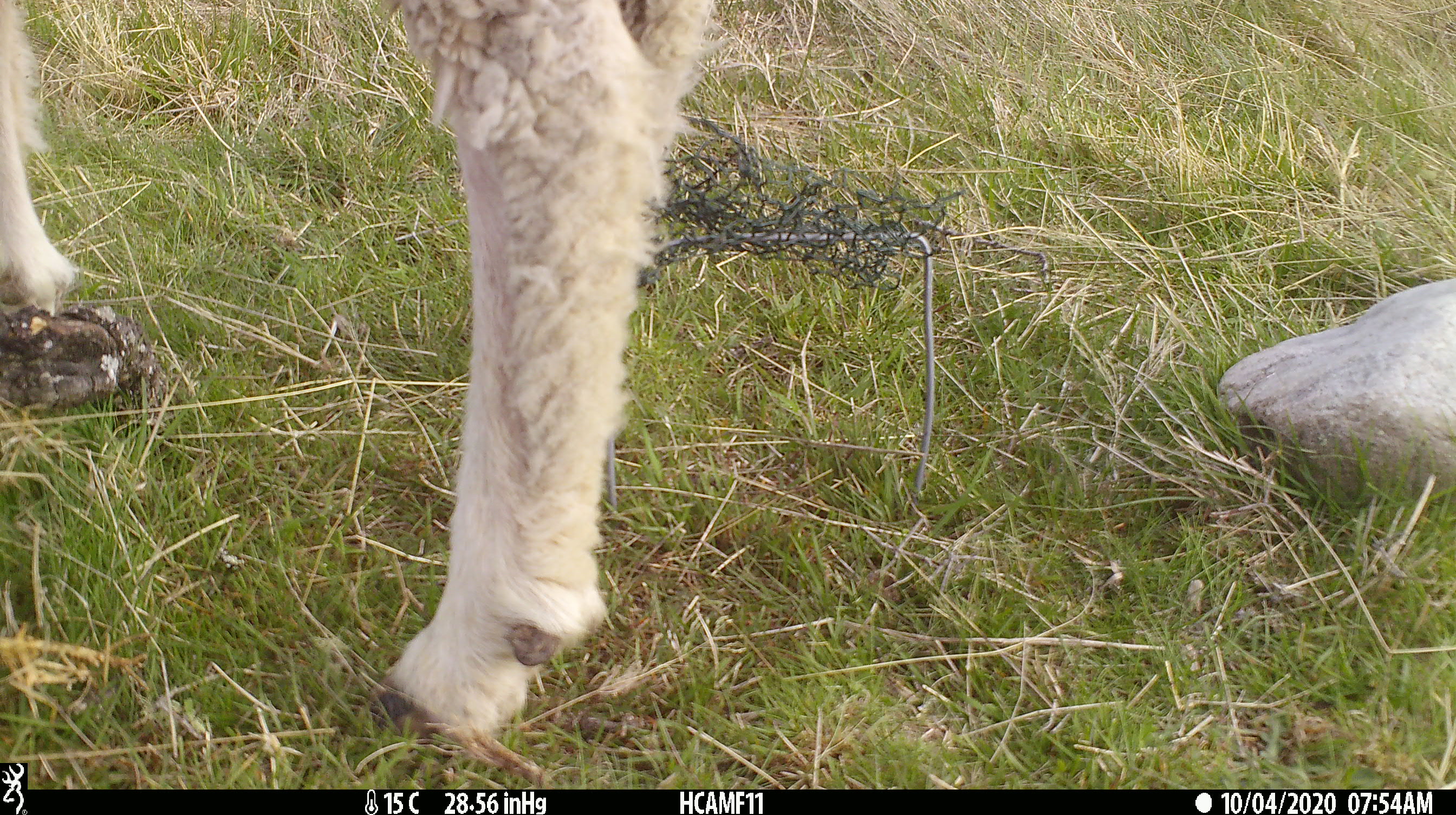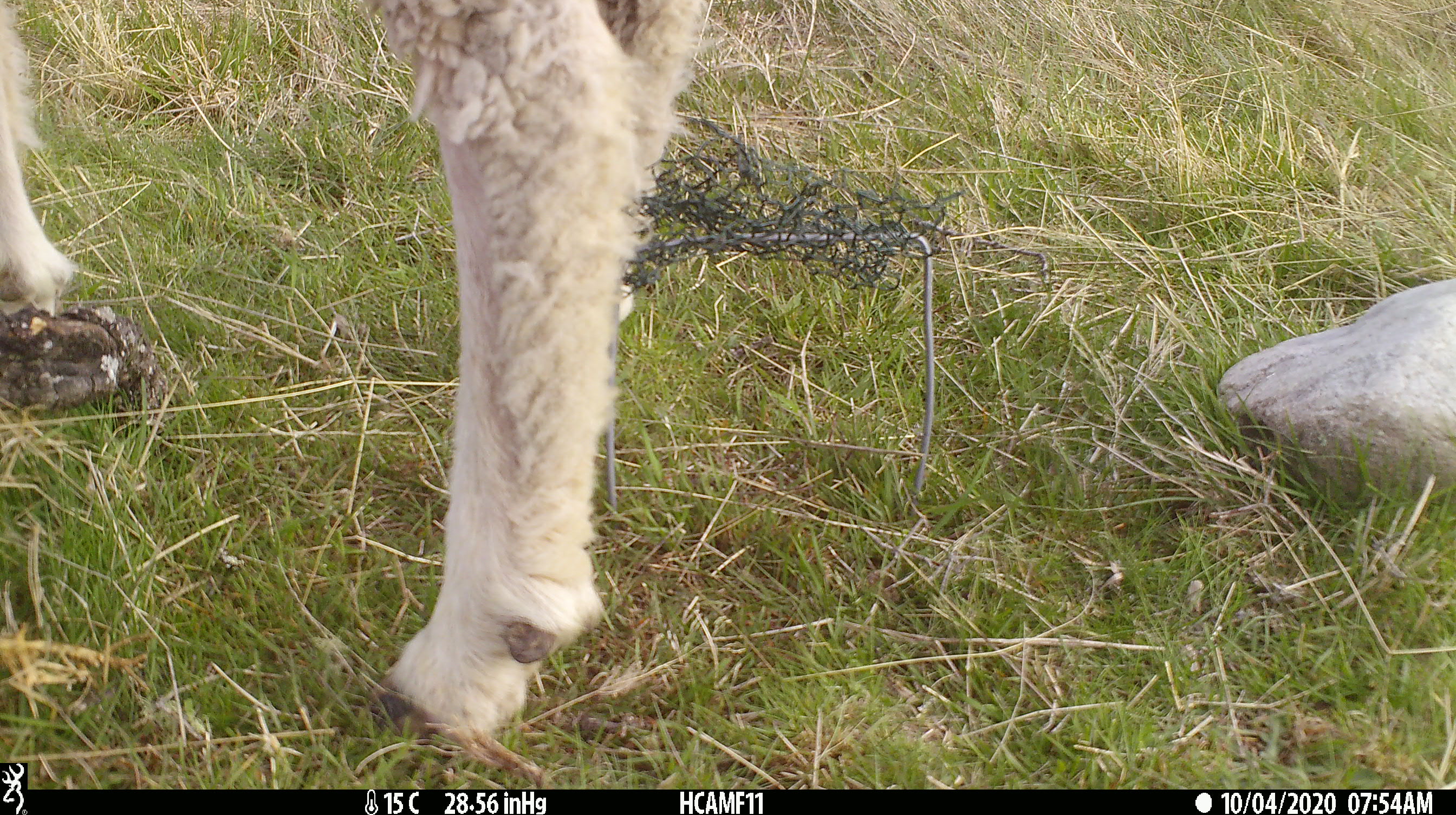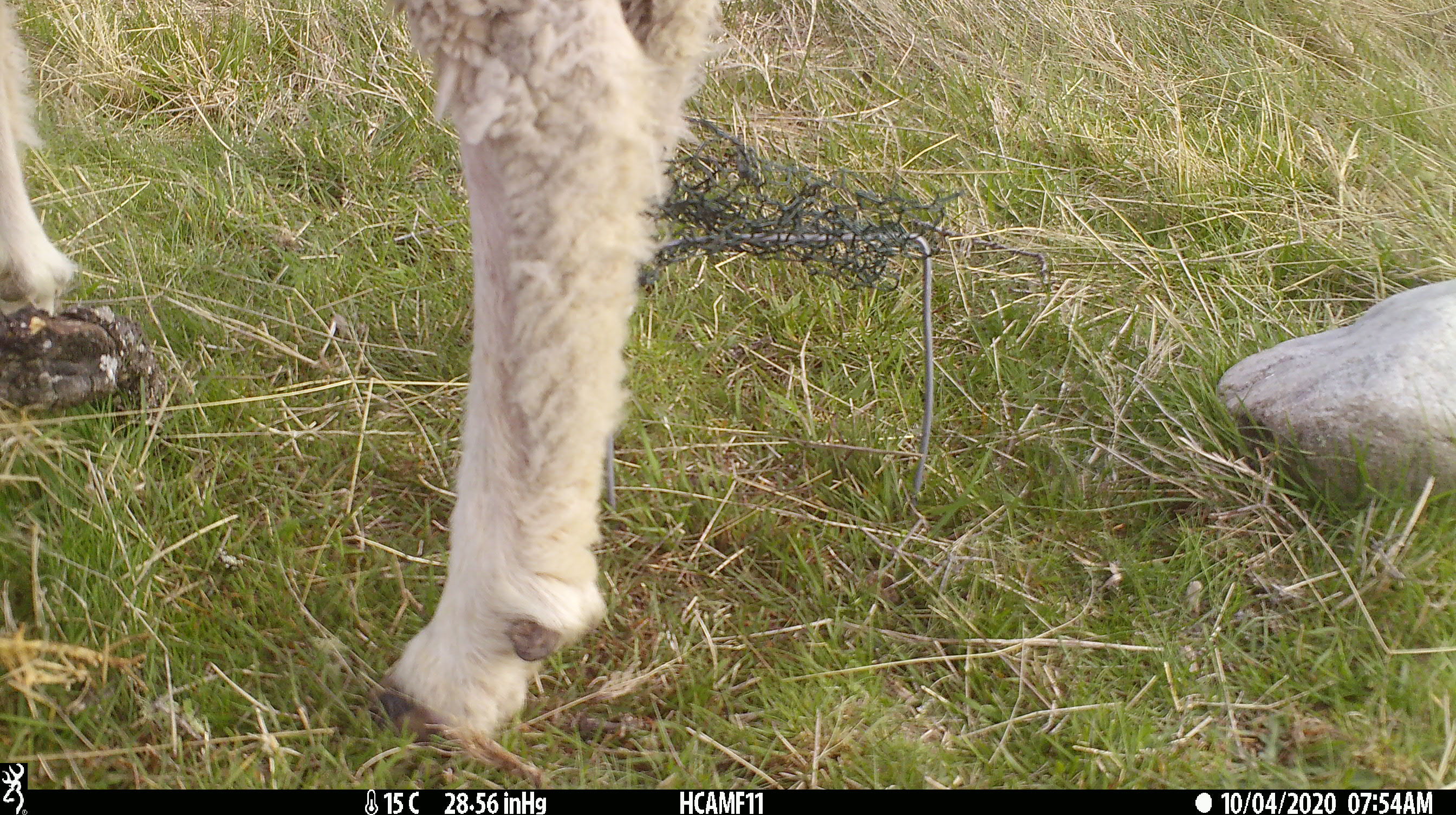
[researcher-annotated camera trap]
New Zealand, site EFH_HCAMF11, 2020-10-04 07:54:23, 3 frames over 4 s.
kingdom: Animalia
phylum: Chordata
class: Mammalia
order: Artiodactyla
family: Bovidae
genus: Ovis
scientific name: Ovis aries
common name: domestic sheep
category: sheep